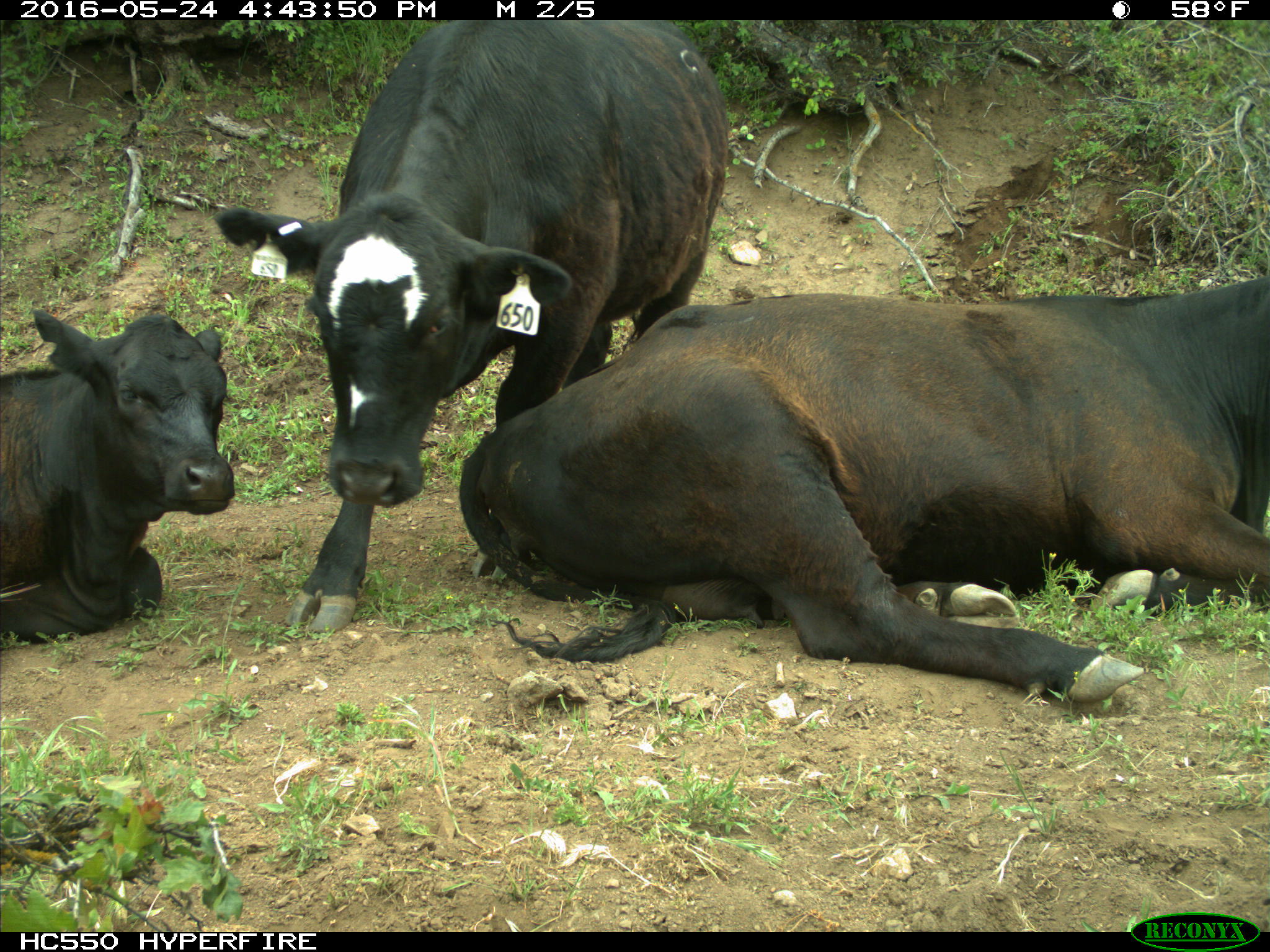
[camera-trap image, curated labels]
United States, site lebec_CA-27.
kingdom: Animalia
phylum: Chordata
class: Mammalia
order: Artiodactyla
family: Bovidae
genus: Bos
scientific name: Bos taurus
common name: domestic cow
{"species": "Bos taurus (domestic cow)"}